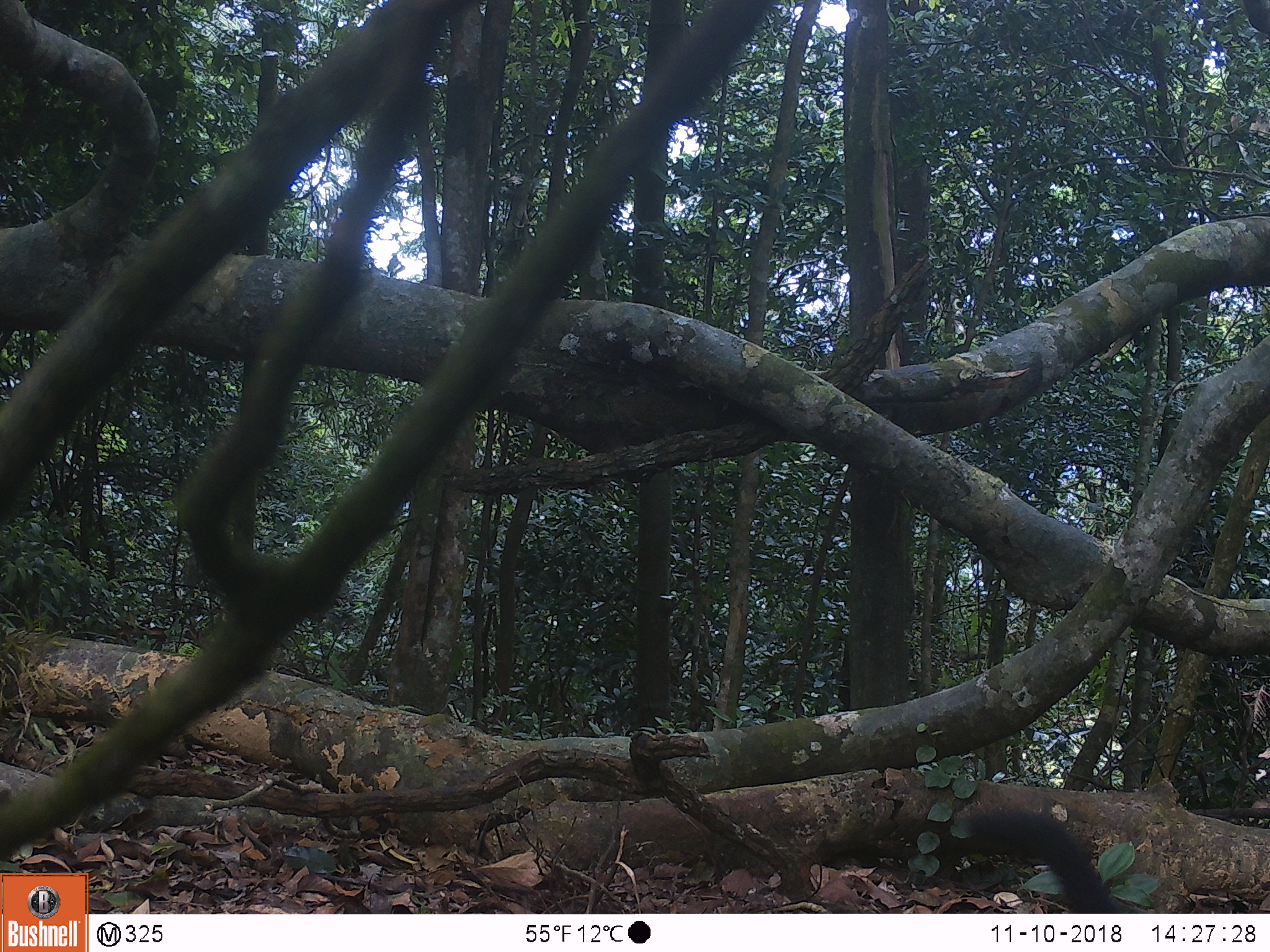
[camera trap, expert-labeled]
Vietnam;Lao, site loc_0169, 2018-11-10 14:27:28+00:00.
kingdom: Animalia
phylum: Chordata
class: Mammalia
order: Carnivora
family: Mustelidae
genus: Martes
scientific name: Martes flavigula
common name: yellow-throated marten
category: yellow throated marten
Yellow throated marten (yellow-throated marten) (Martes flavigula). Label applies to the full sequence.